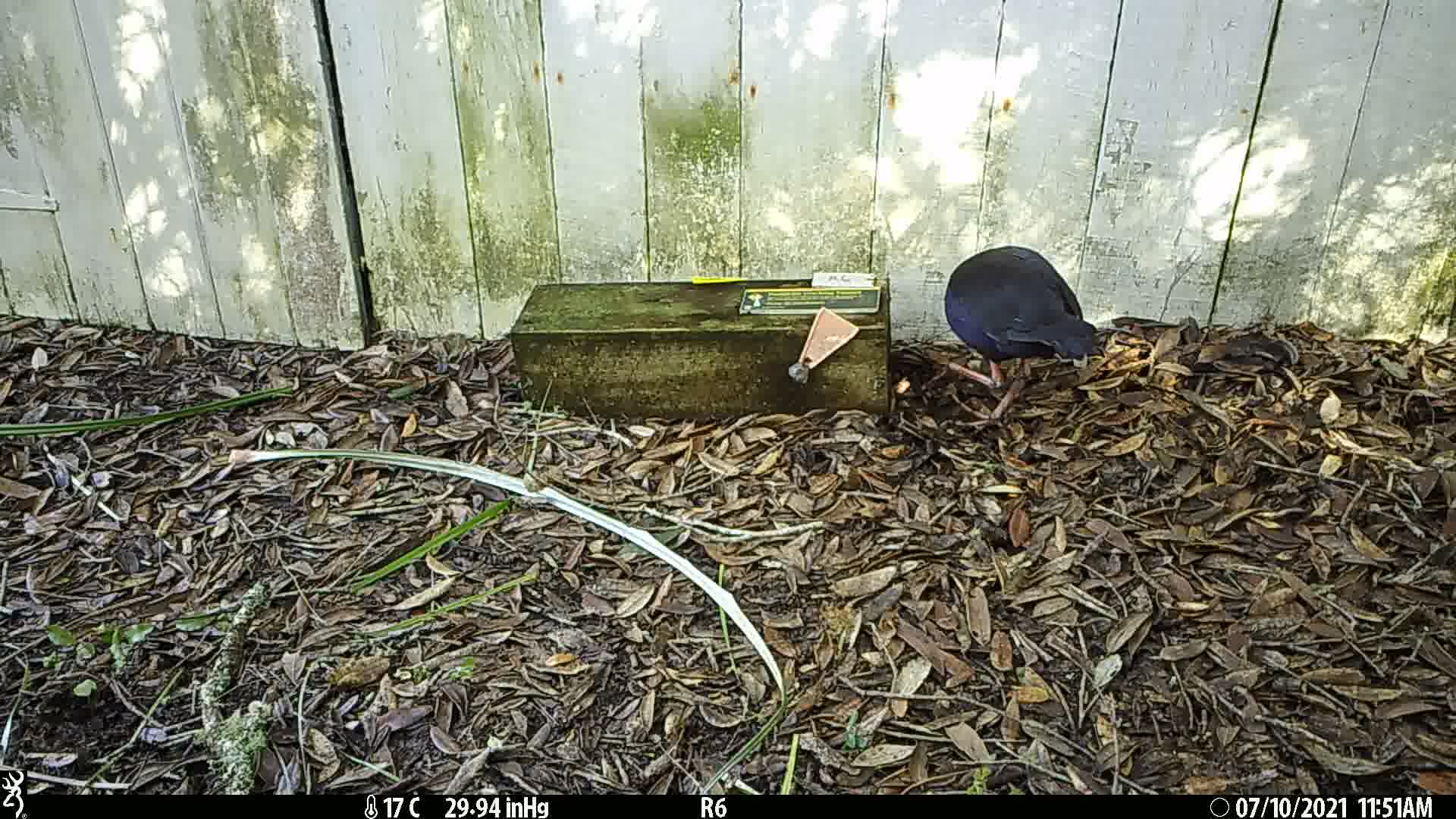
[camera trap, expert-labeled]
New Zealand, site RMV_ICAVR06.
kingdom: Animalia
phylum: Chordata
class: Aves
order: Gruiformes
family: Rallidae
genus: Porphyrio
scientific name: Porphyrio melanotus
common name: australasian swamphen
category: pukeko